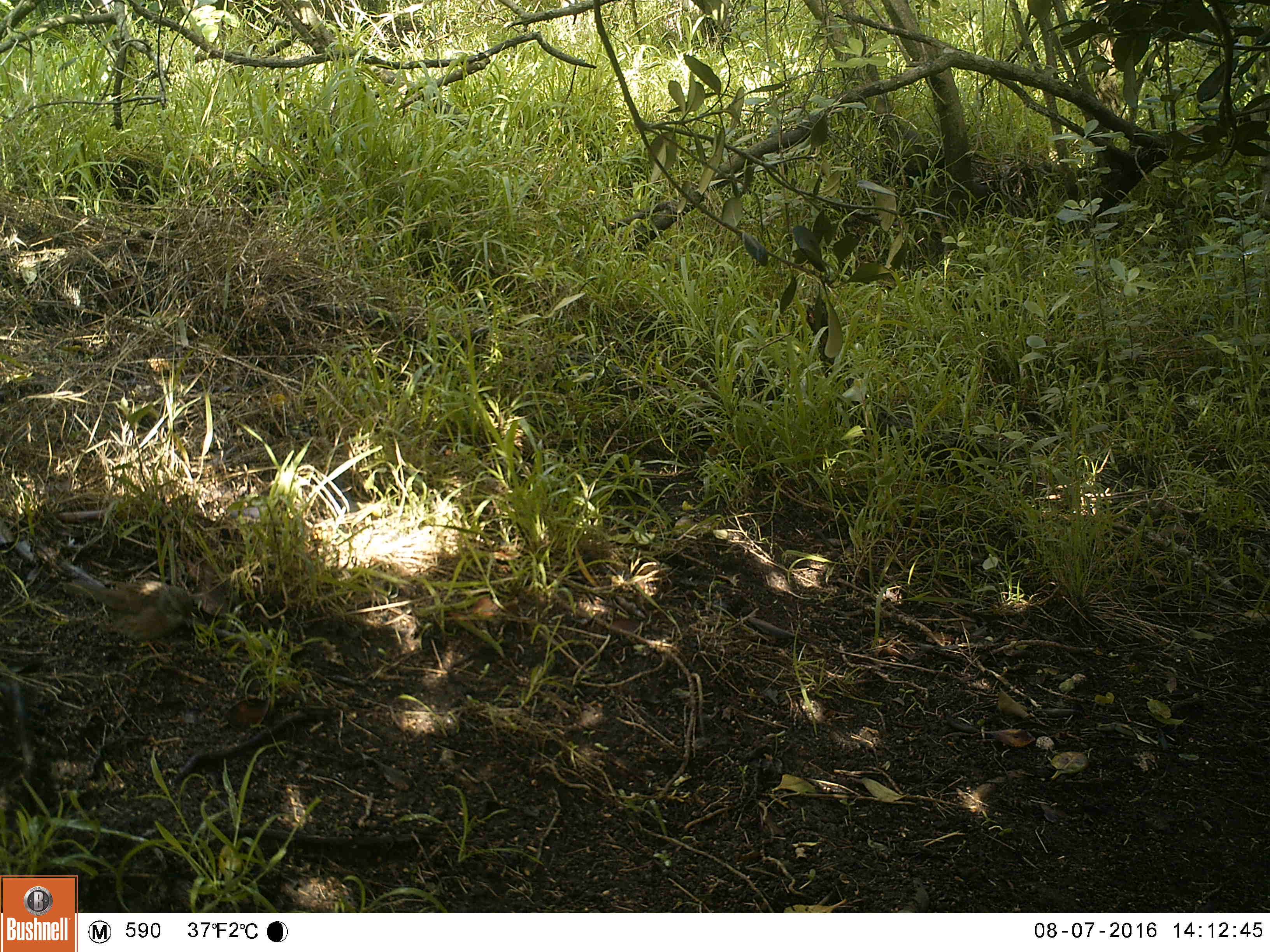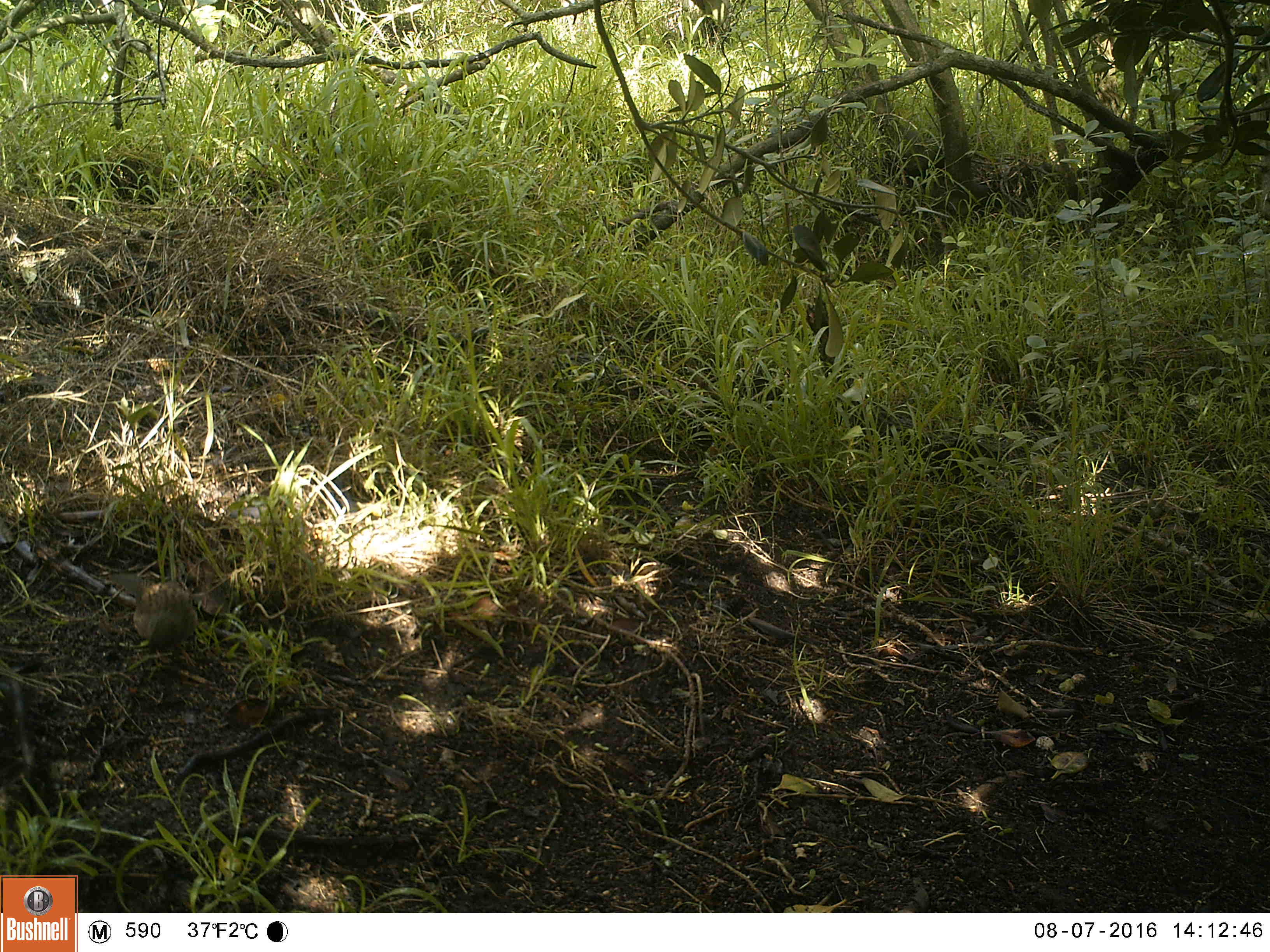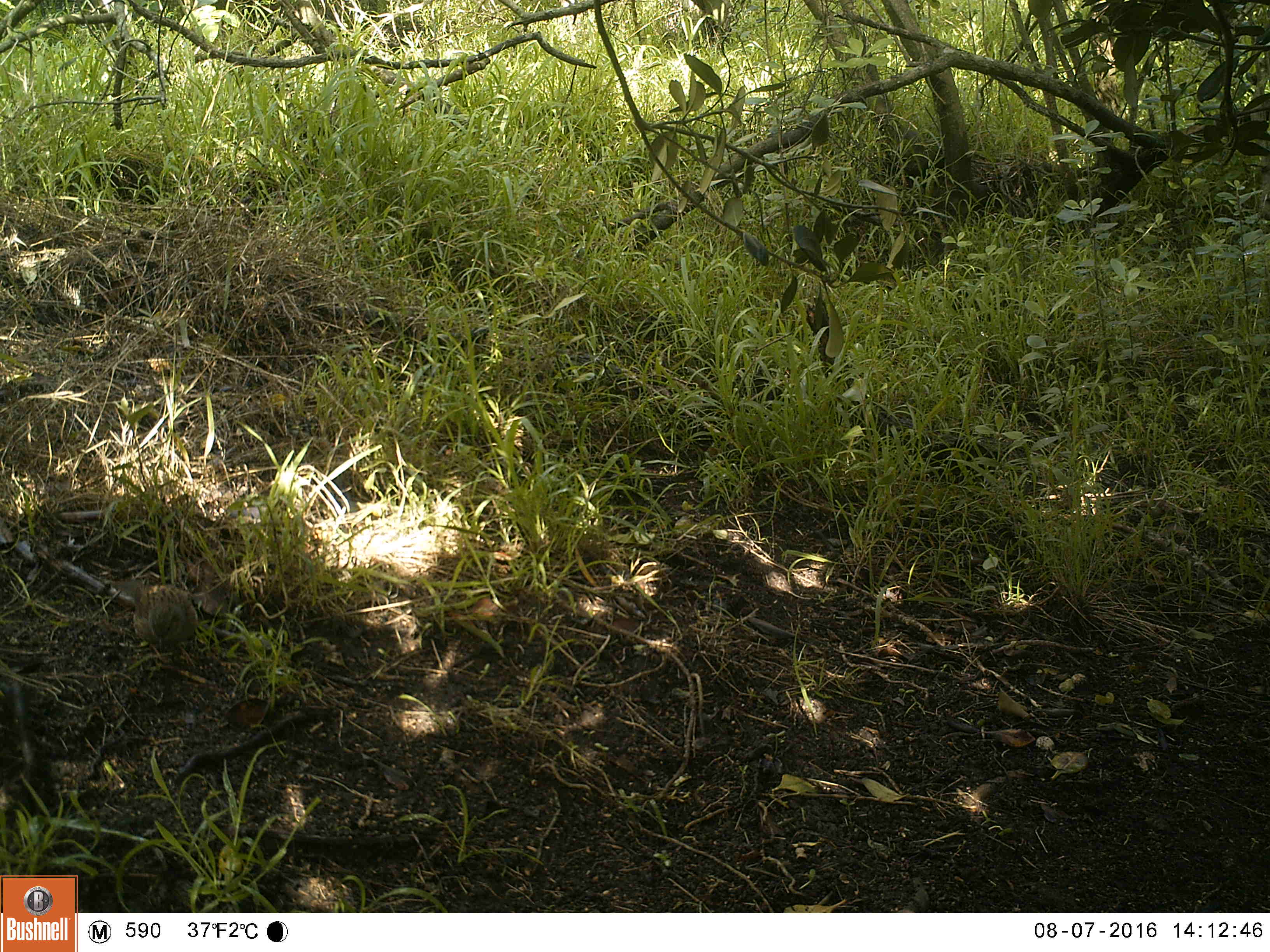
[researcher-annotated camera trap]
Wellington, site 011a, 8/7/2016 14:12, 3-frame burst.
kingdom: Animalia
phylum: Chordata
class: Aves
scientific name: Aves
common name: bird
Bird (Aves).